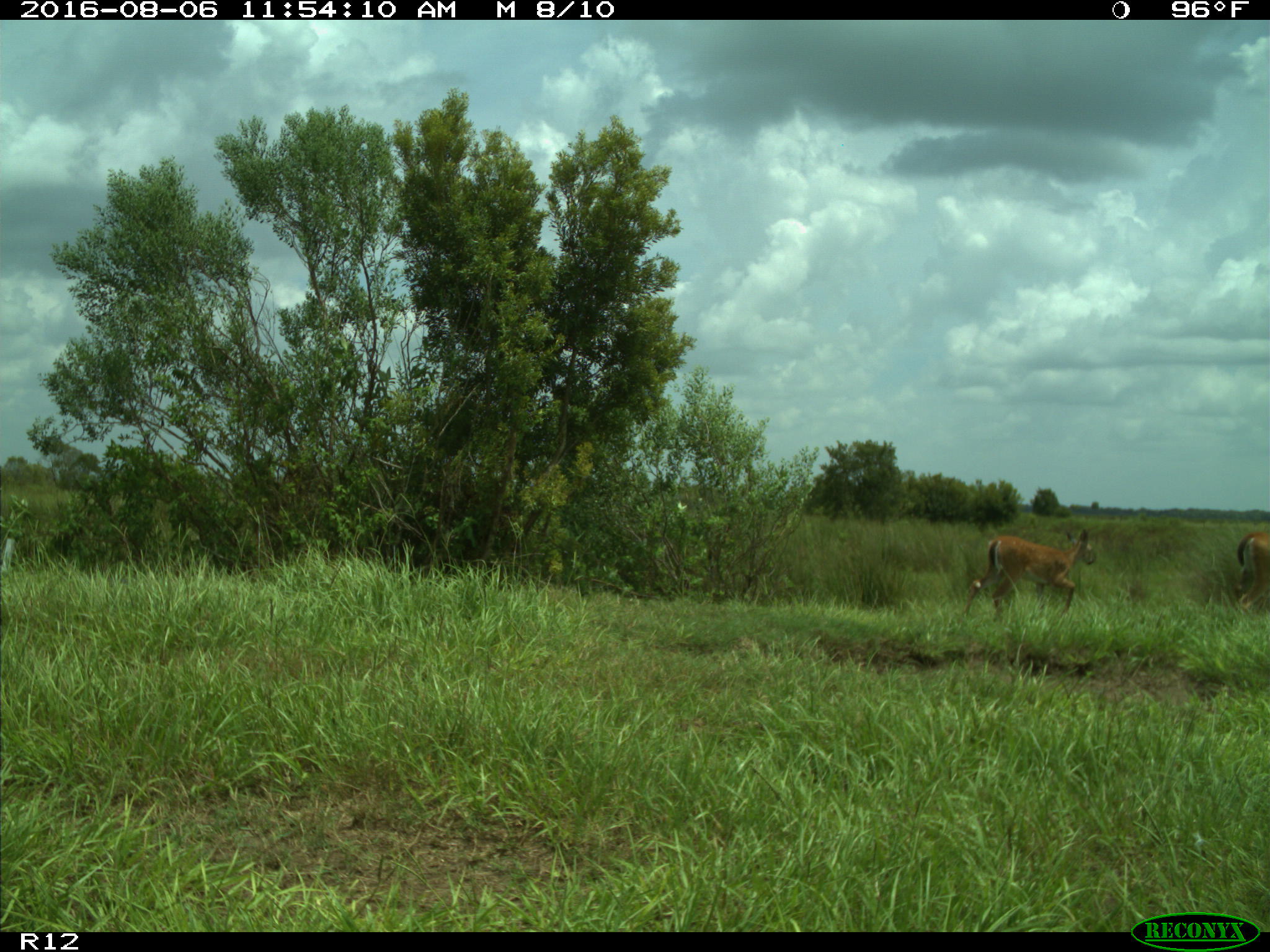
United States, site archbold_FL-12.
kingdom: Animalia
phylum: Chordata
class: Mammalia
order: Artiodactyla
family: Cervidae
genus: Odocoileus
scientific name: Odocoileus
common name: deer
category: unidentified deer